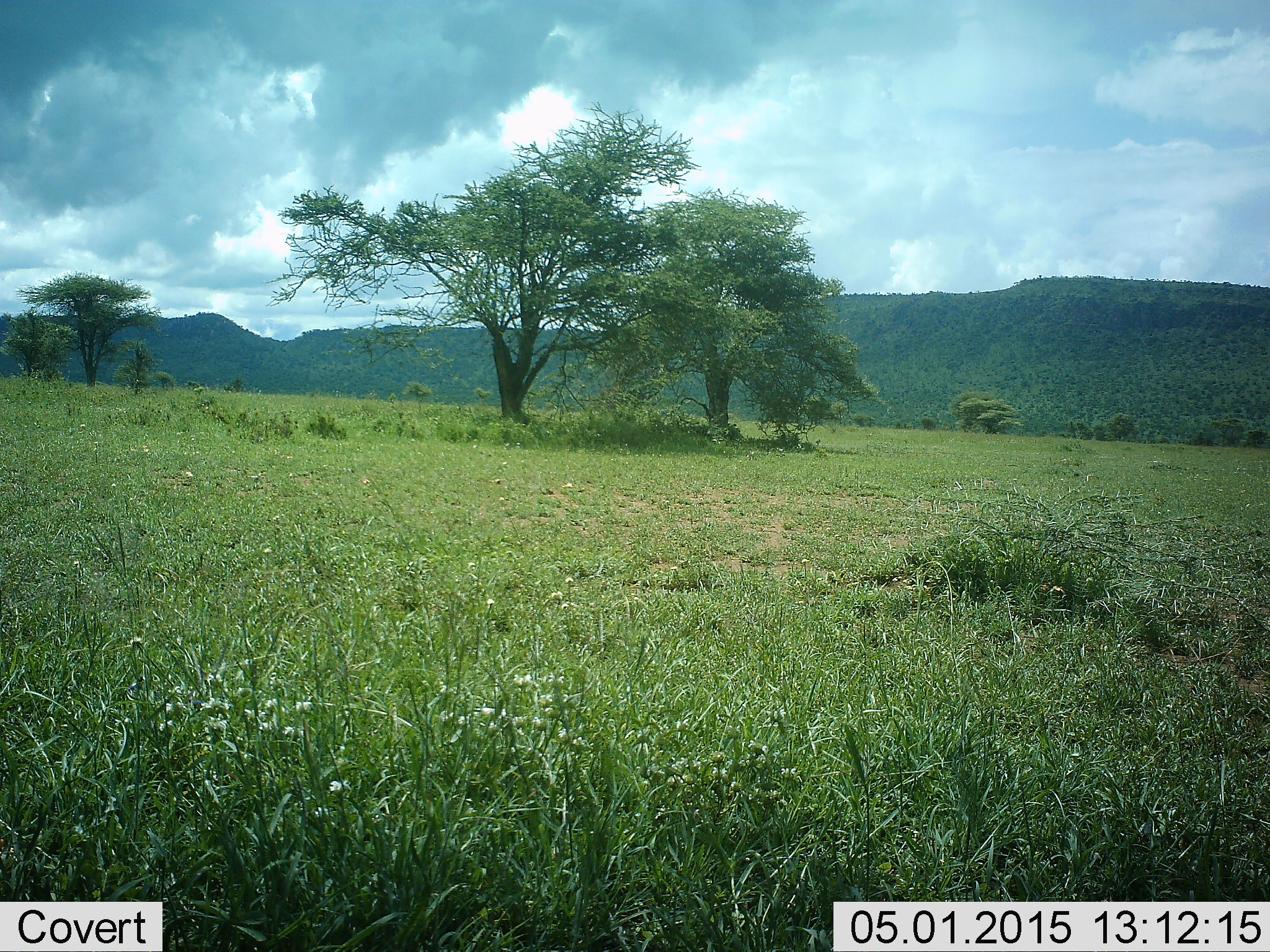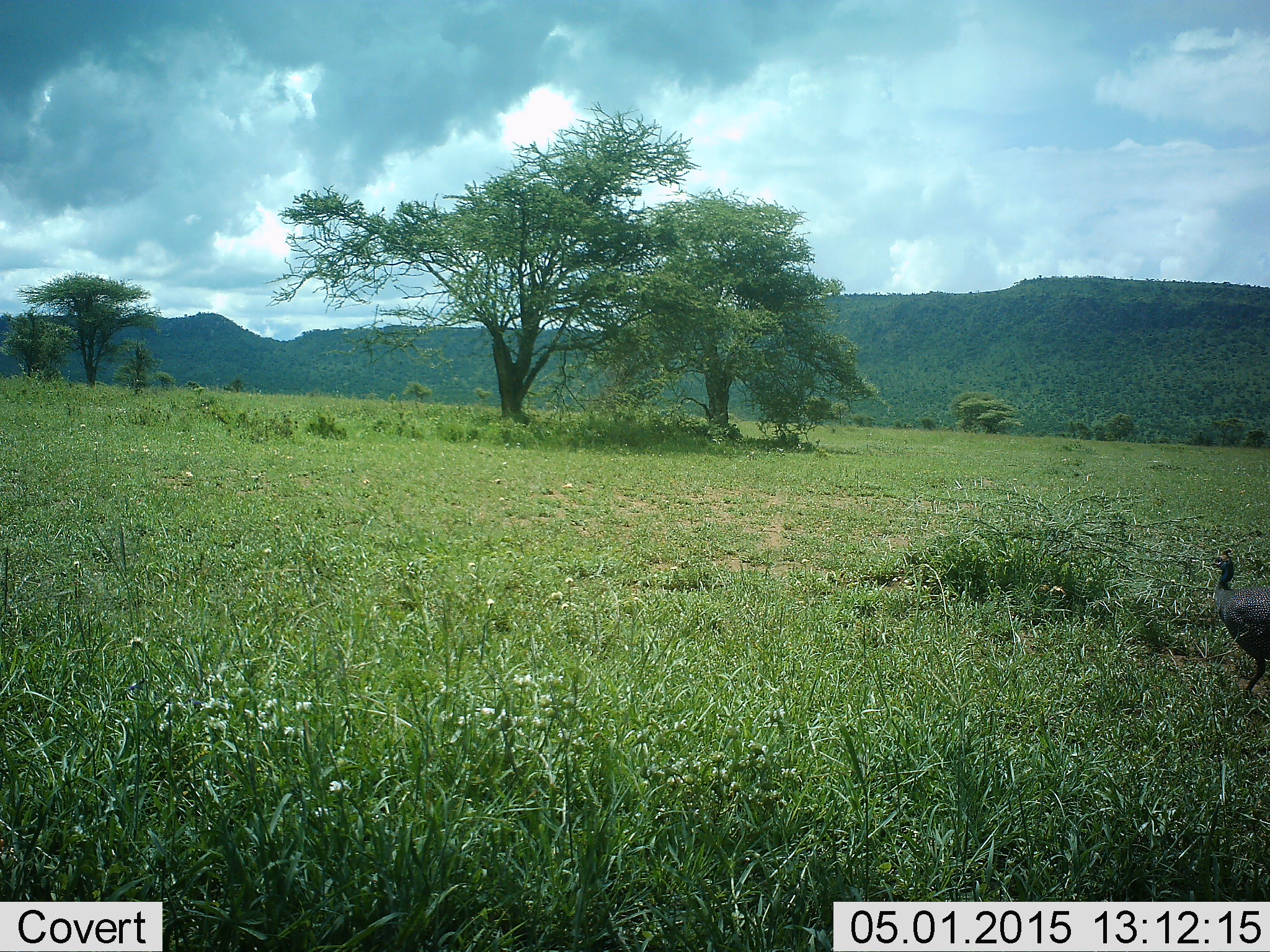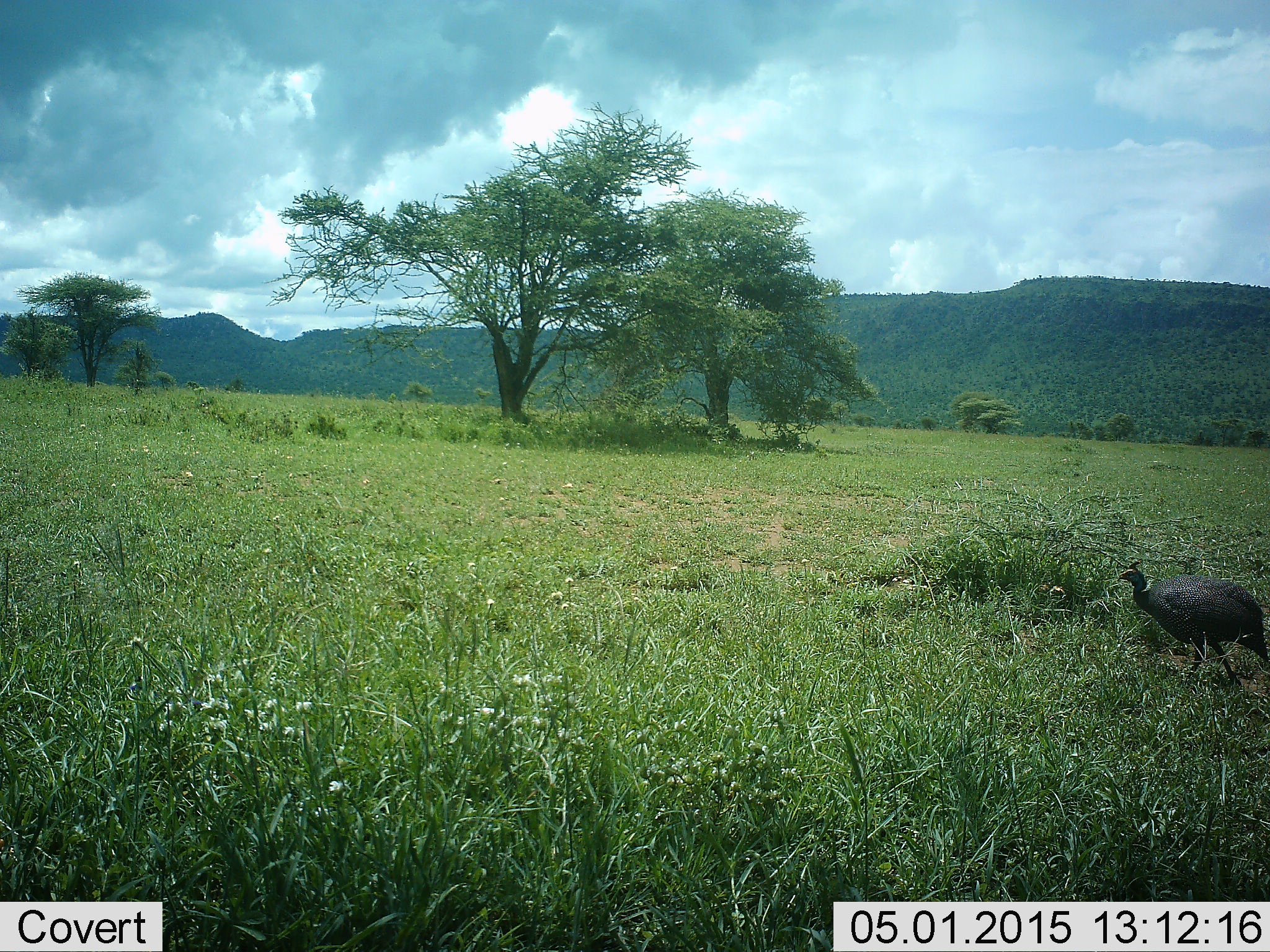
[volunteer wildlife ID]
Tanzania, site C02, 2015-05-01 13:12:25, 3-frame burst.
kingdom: Animalia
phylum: Chordata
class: Aves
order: Galliformes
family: Numididae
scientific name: Numididae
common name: guinea fowl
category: guineafowl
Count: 1.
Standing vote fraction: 0%.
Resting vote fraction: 0%.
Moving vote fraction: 100%.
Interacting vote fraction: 0%.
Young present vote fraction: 0%.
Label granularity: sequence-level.